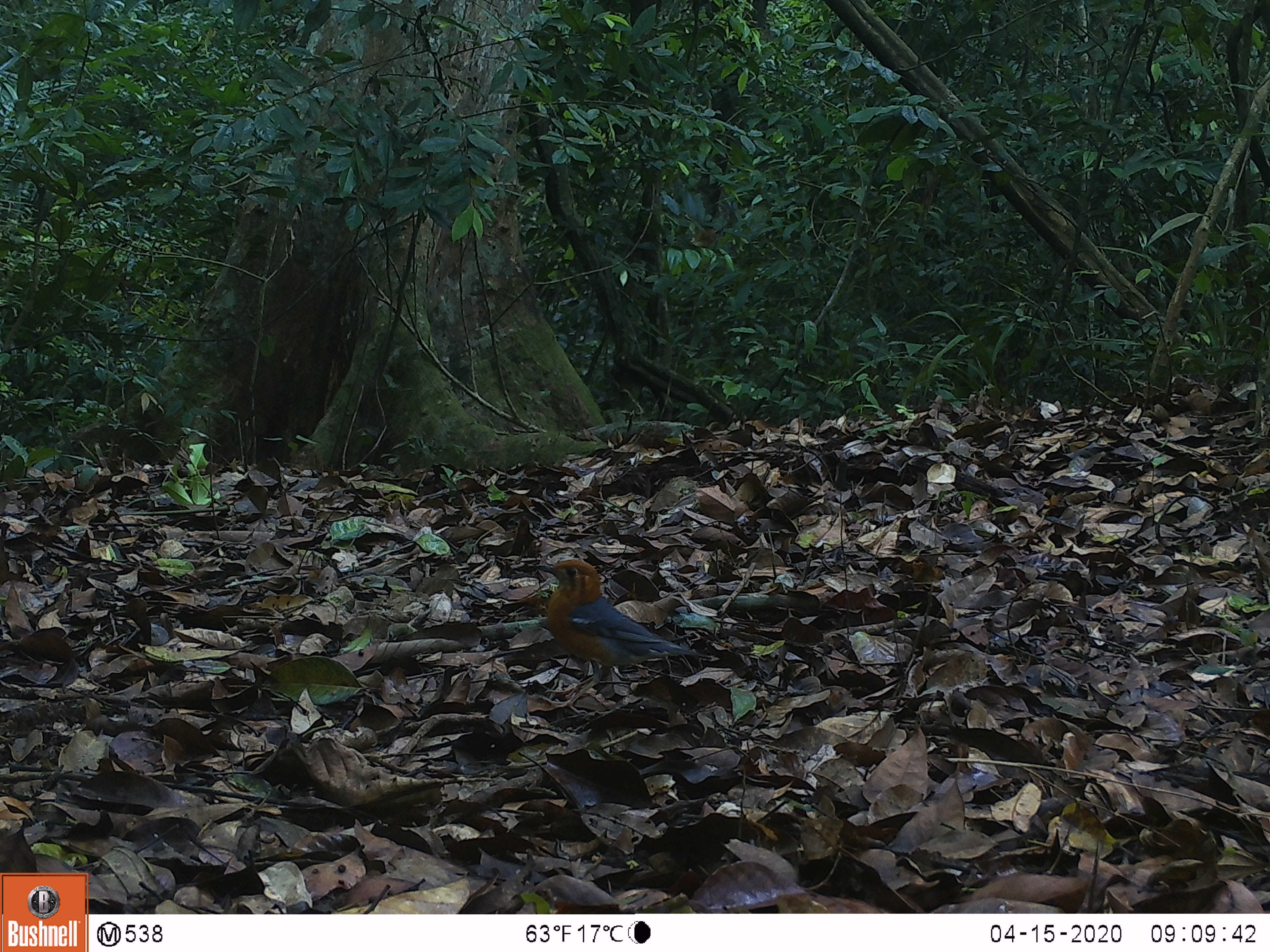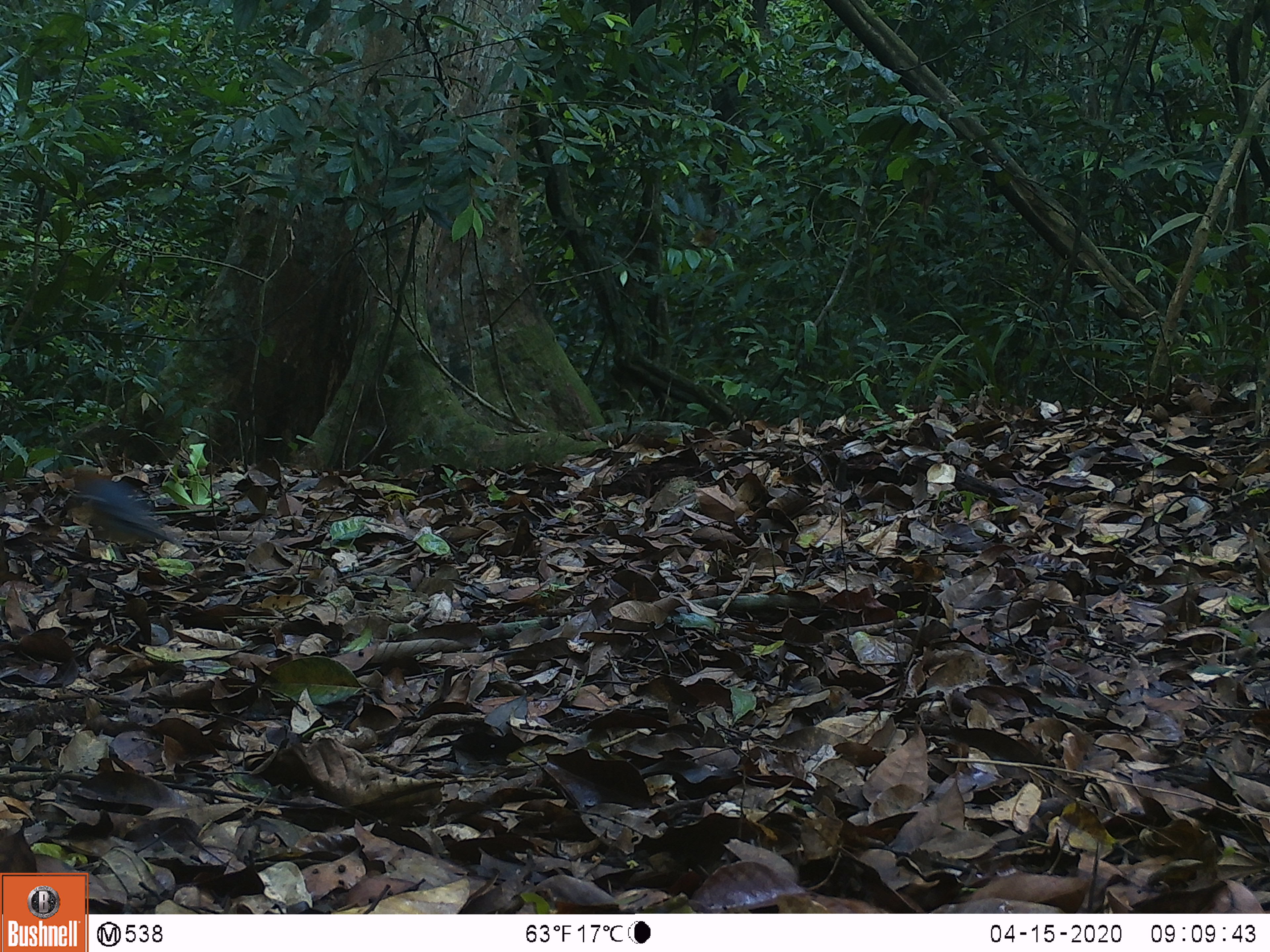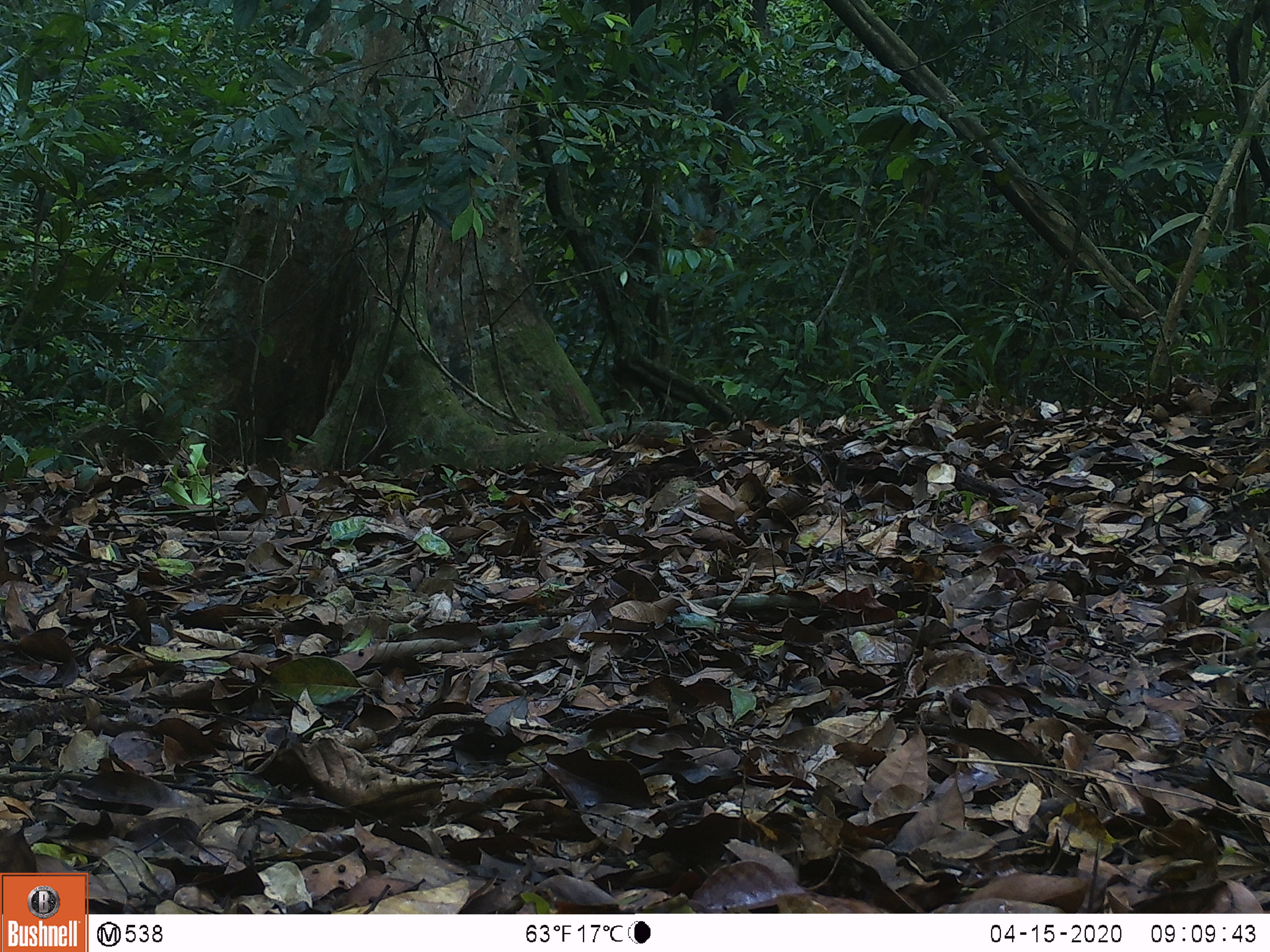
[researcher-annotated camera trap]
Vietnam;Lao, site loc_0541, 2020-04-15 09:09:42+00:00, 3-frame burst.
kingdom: Animalia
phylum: Chordata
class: Aves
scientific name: Aves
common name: bird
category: unidentified bird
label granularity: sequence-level